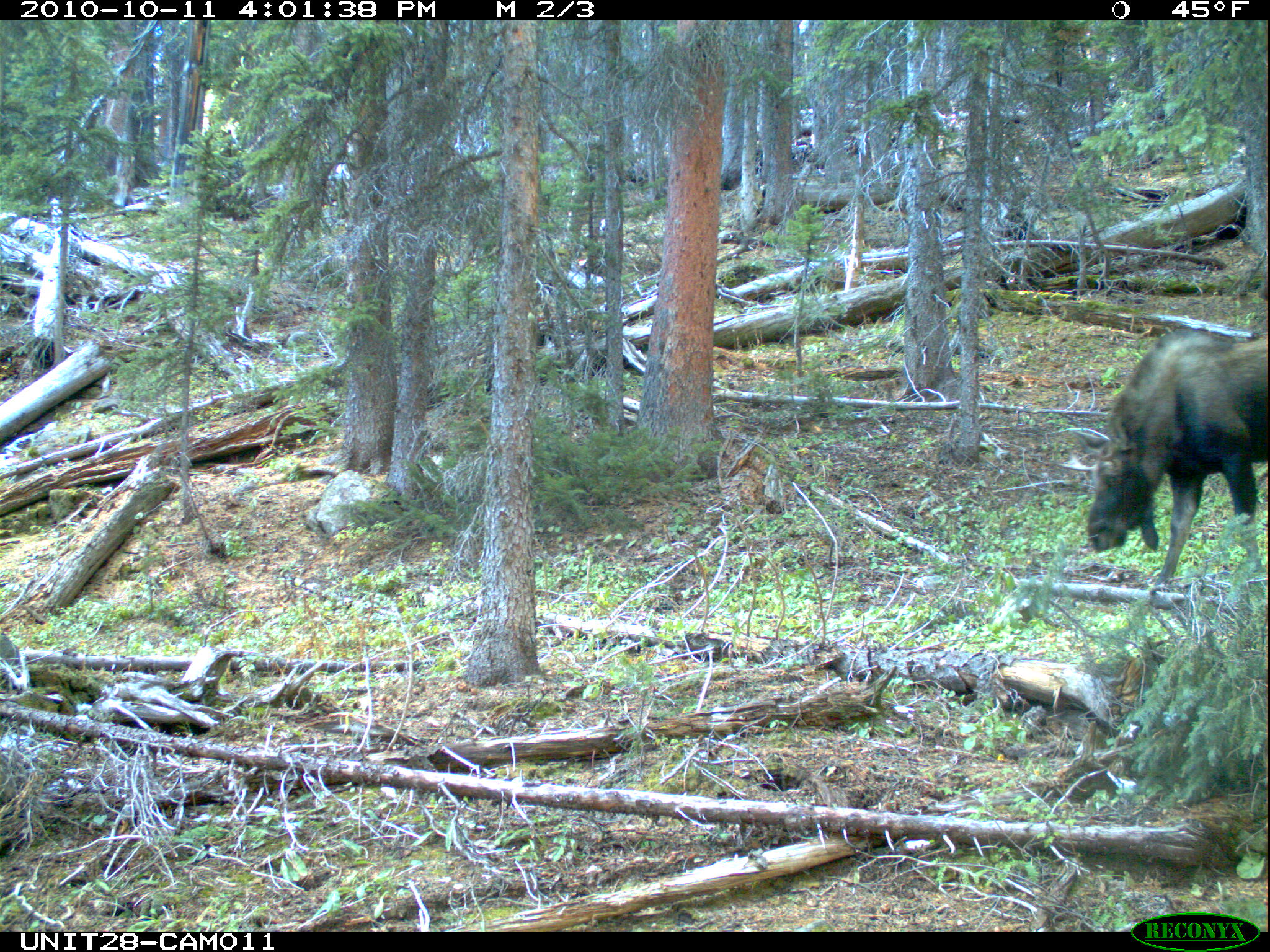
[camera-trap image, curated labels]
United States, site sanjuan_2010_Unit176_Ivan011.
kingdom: Animalia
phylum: Chordata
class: Mammalia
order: Artiodactyla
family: Cervidae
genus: Alces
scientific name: Alces alces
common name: moose